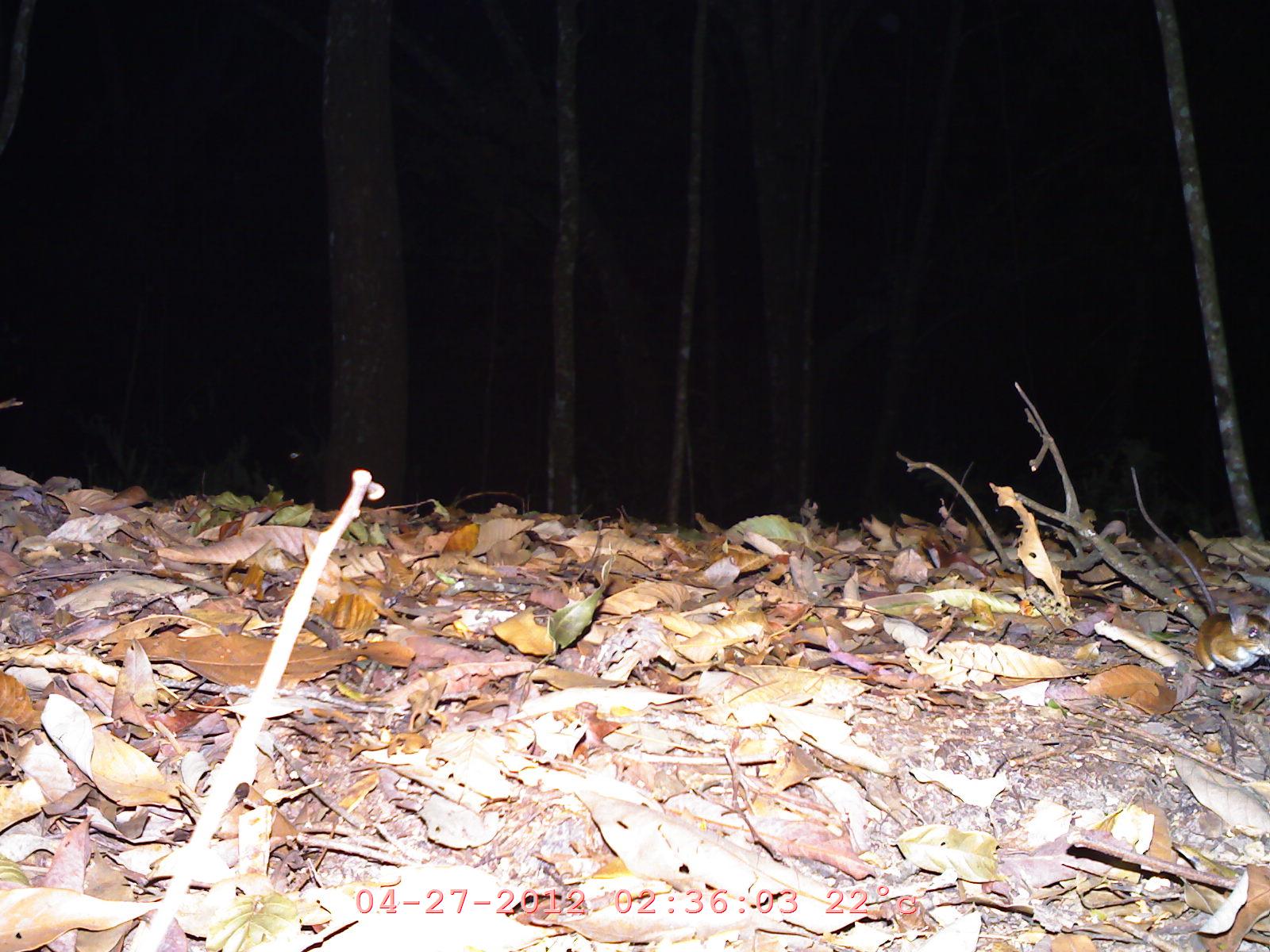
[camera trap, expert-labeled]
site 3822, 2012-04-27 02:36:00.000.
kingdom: Animalia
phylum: Chordata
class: Mammalia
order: Rodentia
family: Muridae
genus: Rattus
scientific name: Rattus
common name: rodent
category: unknown rat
Unknown rat (rodent) (Rattus), count 1.